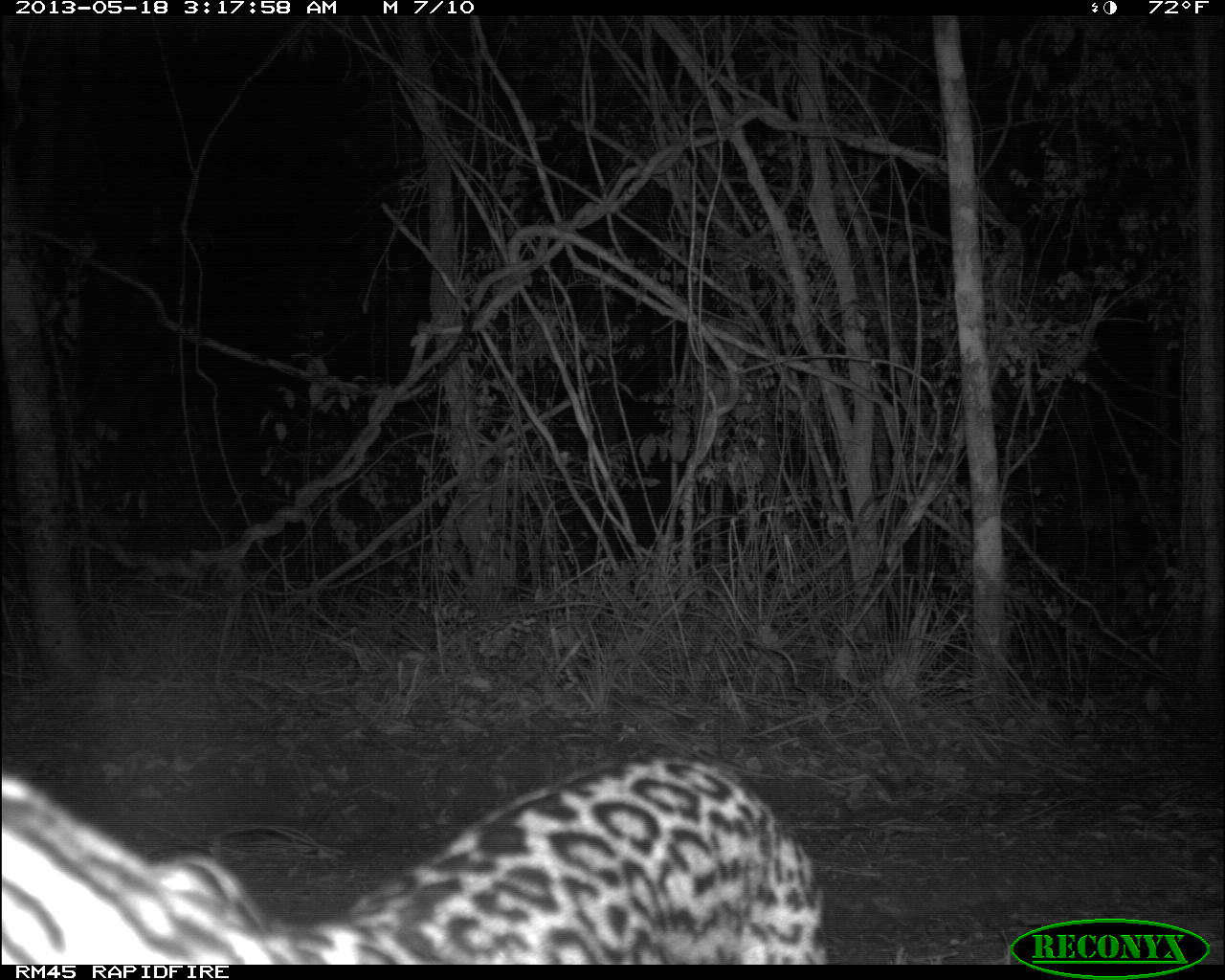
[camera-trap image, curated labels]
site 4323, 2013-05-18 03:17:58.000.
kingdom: Animalia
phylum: Chordata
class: Mammalia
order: Carnivora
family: Felidae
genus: Leopardus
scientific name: Leopardus pardalis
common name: ocelot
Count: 1.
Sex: male.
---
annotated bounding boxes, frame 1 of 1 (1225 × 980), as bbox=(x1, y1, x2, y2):
leopardus pardalis: bbox=(0, 751, 828, 963)